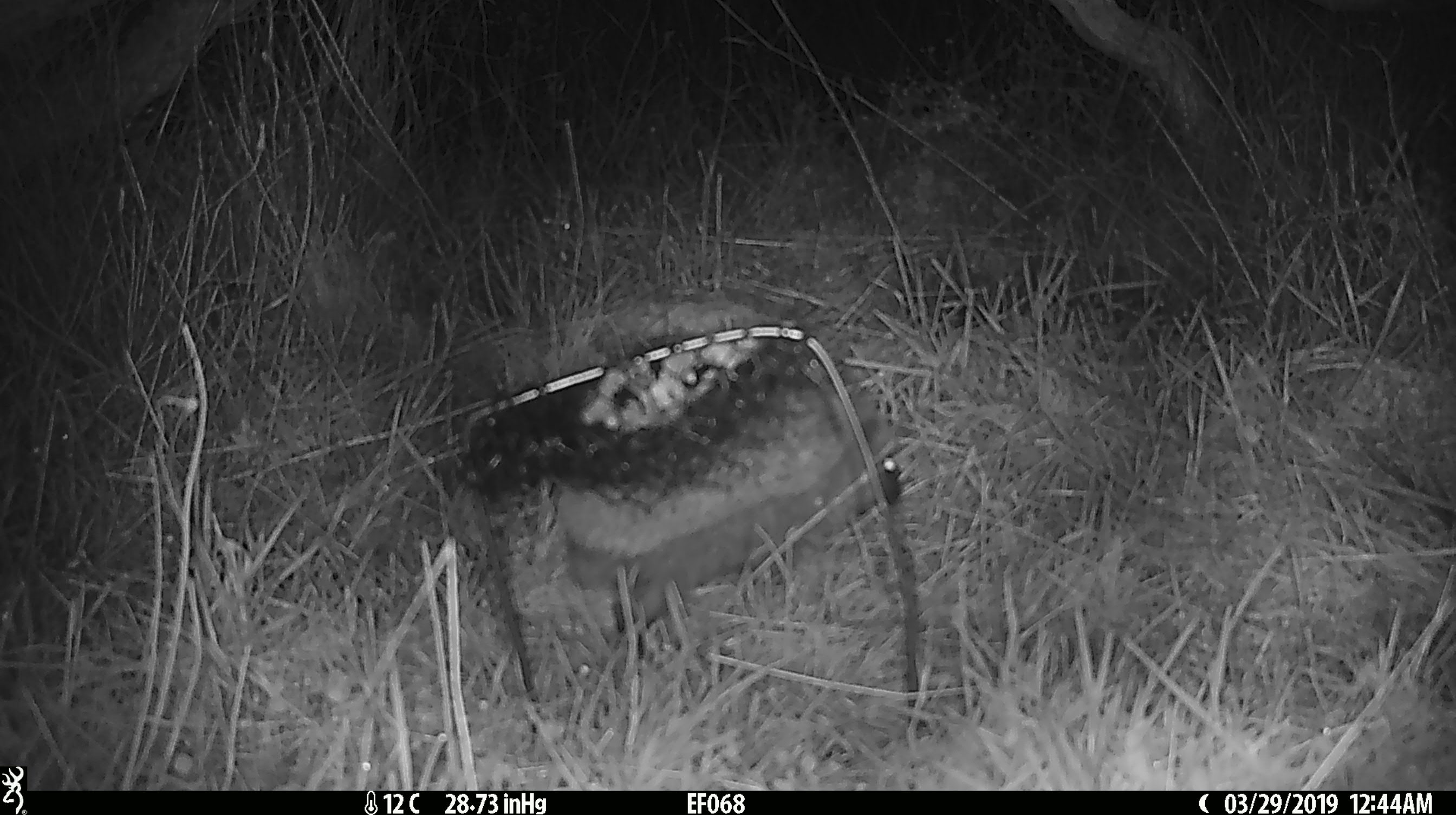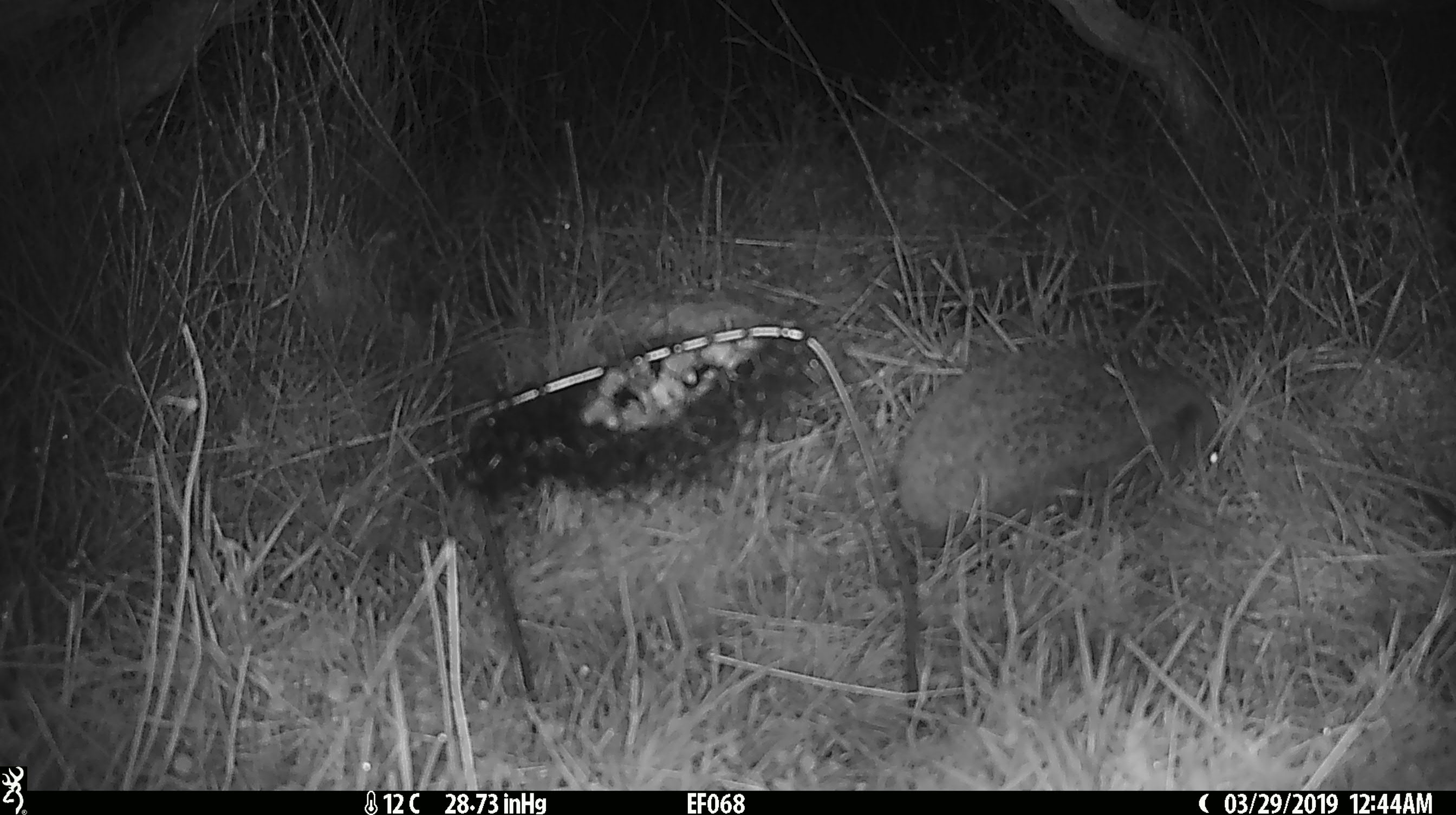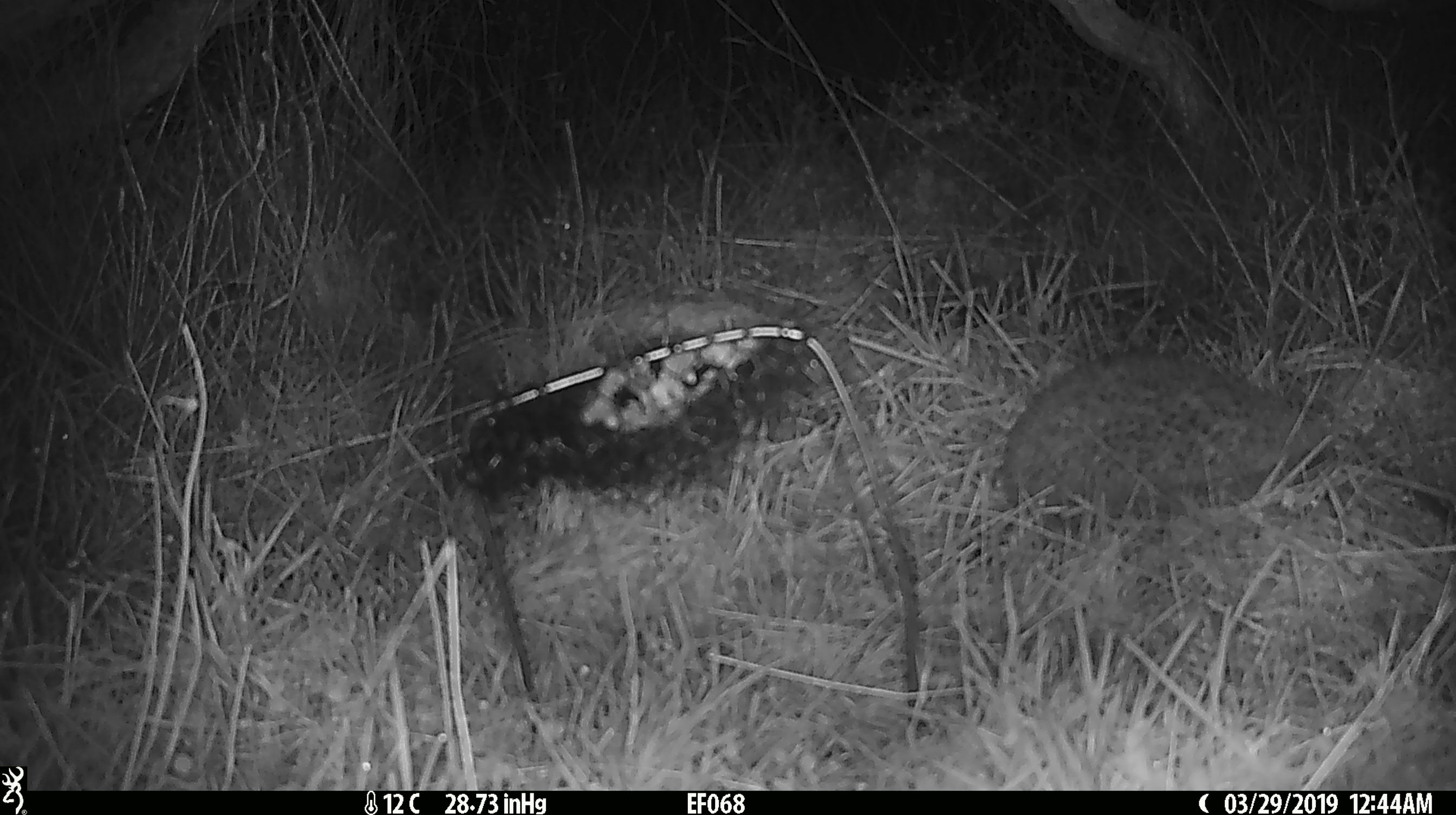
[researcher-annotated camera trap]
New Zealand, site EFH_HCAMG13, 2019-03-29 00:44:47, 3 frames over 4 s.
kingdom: Animalia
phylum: Chordata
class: Mammalia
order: Eulipotyphla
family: Erinaceidae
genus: Erinaceus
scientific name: Erinaceus europaeus europaeus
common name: european hedgehog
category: hedgehog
Hedgehog (european hedgehog) (Erinaceus europaeus europaeus).